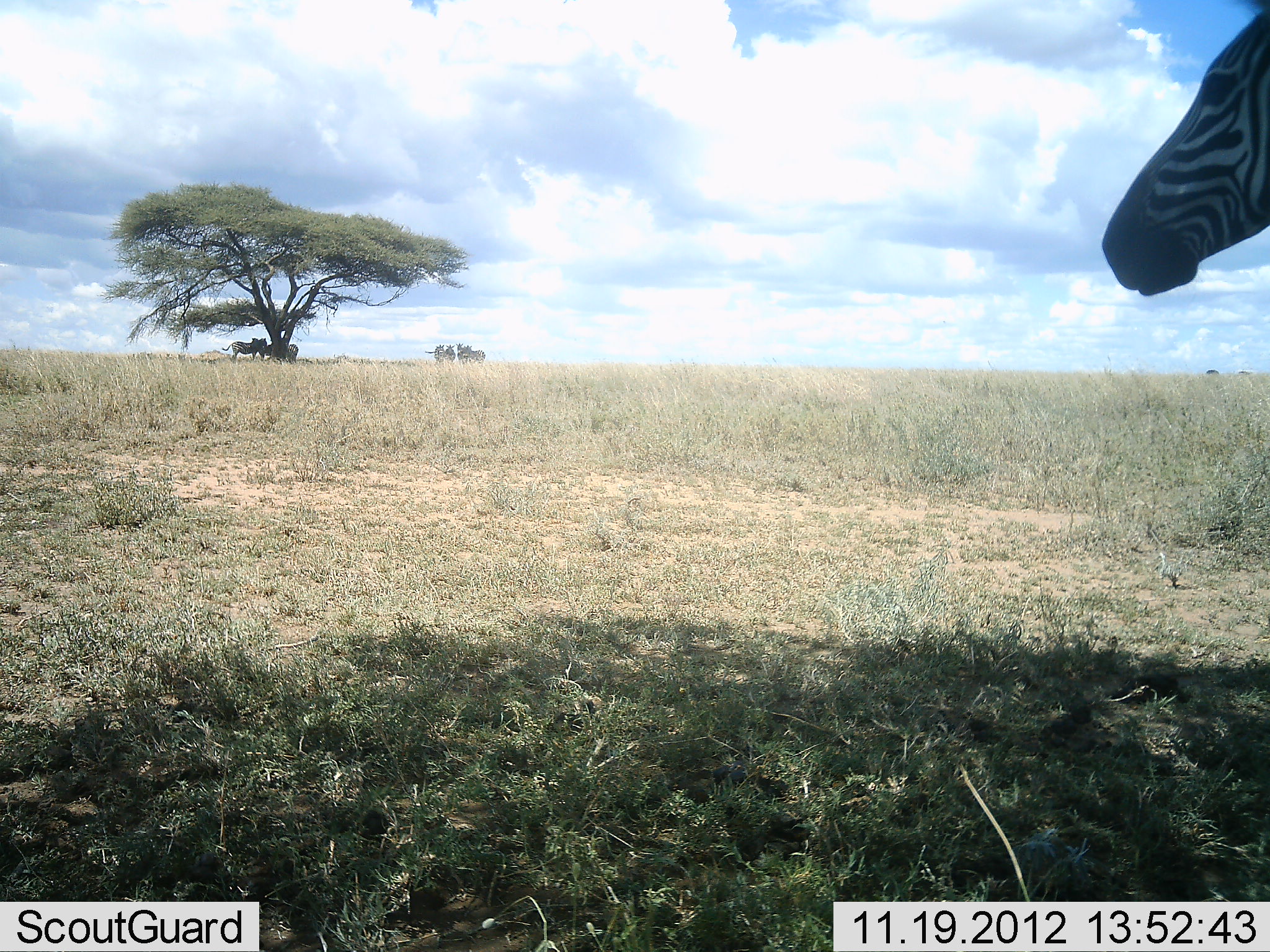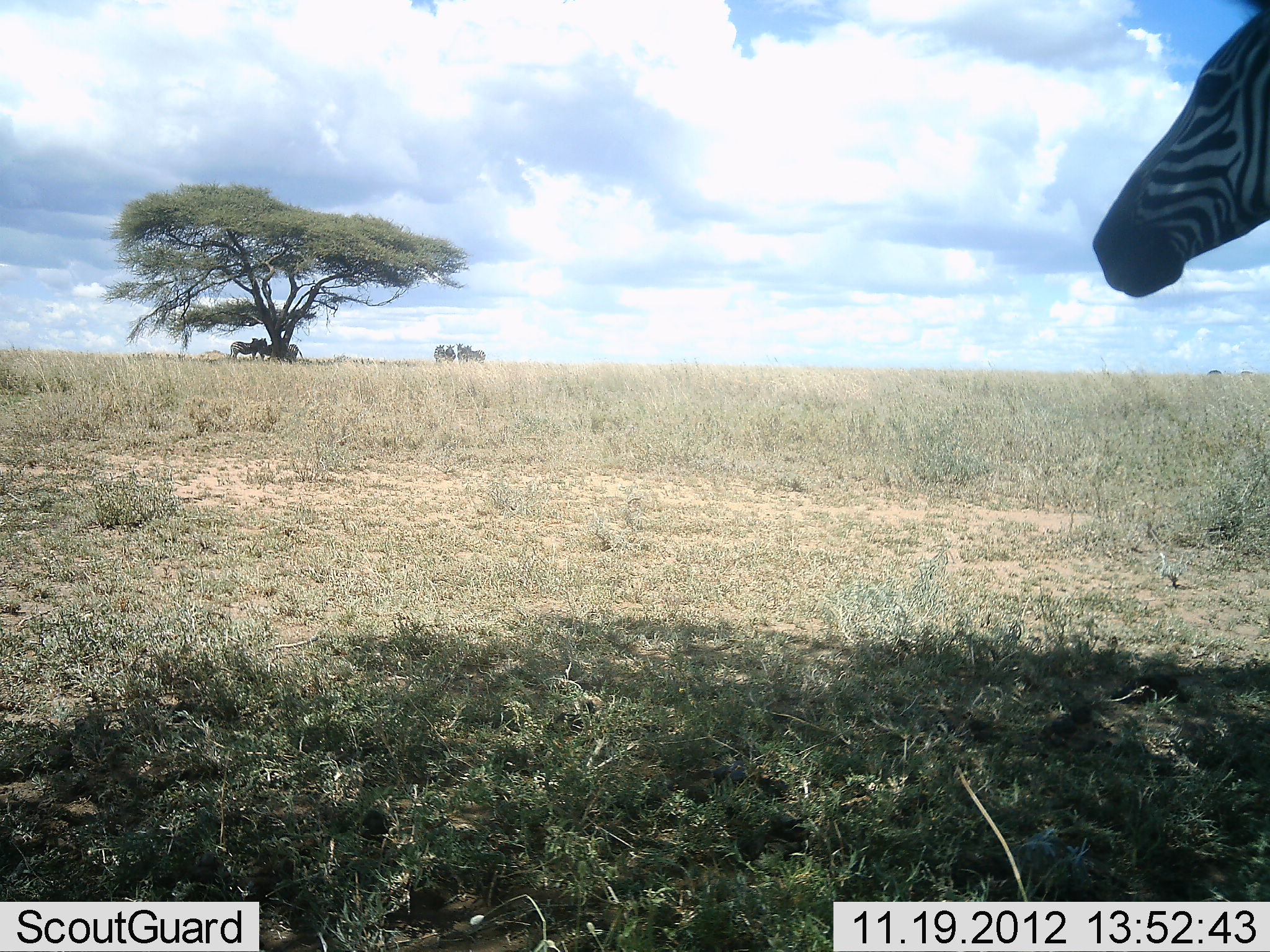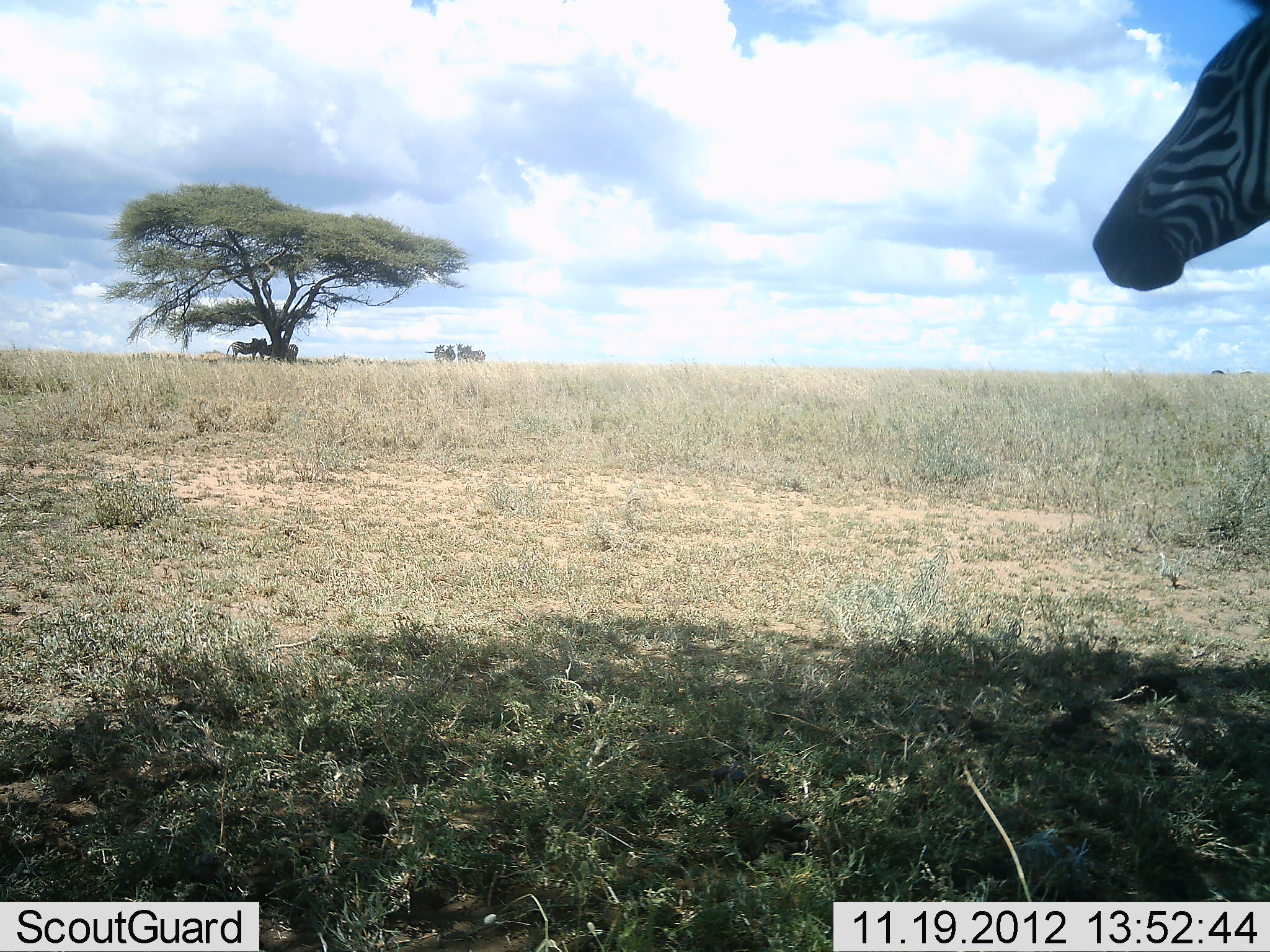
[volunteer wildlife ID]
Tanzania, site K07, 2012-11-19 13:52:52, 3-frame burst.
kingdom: Animalia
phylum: Chordata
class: Mammalia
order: Perissodactyla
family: Equidae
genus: Equus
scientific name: Equus quagga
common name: plains zebra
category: zebra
Zebra (plains zebra) (Equus quagga), count 1. Behavior (volunteer vote fractions): standing 83%, resting 8%, moving 8%, interacting 0%. Young present (vote fraction): 0%. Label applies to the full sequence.